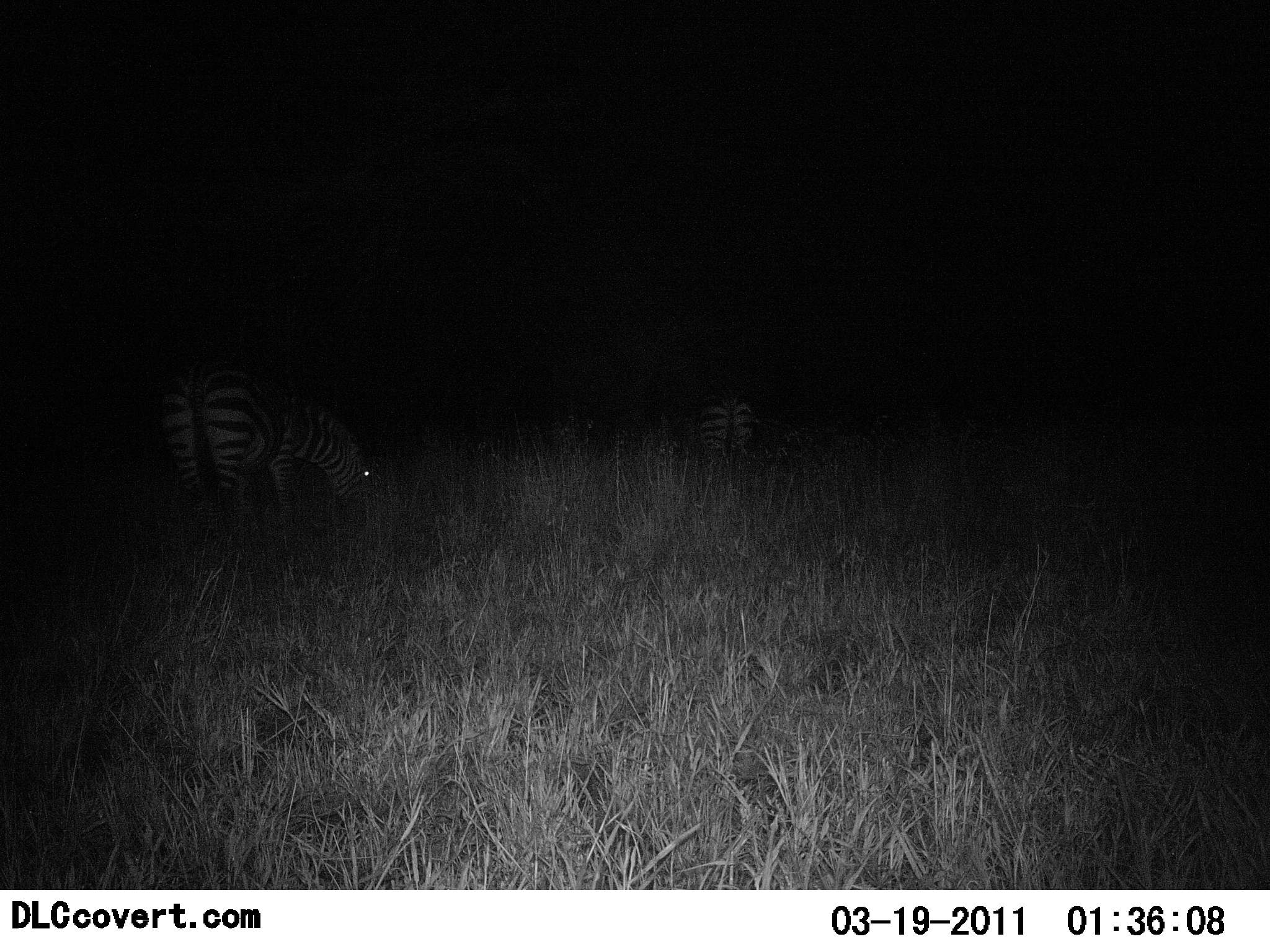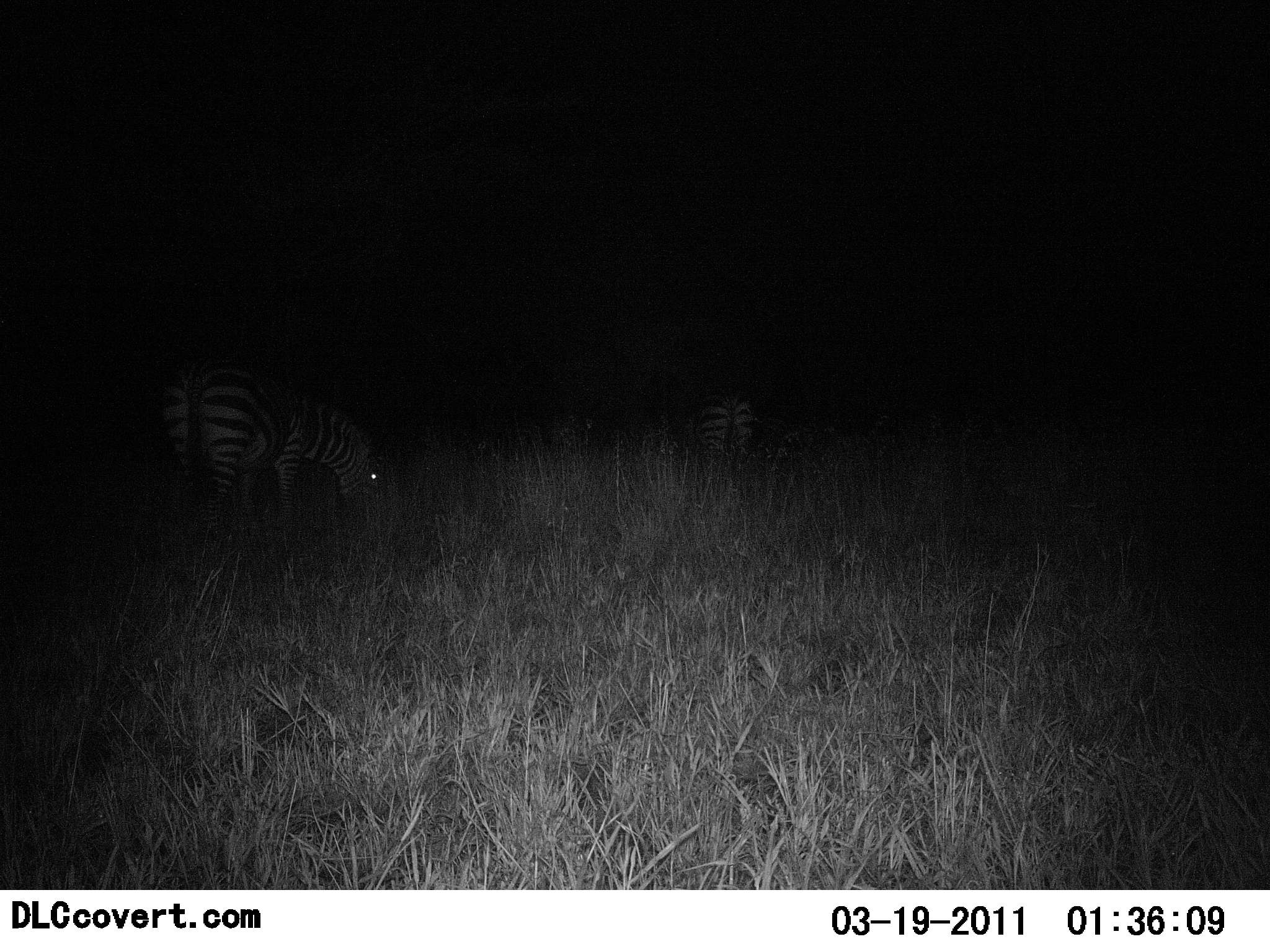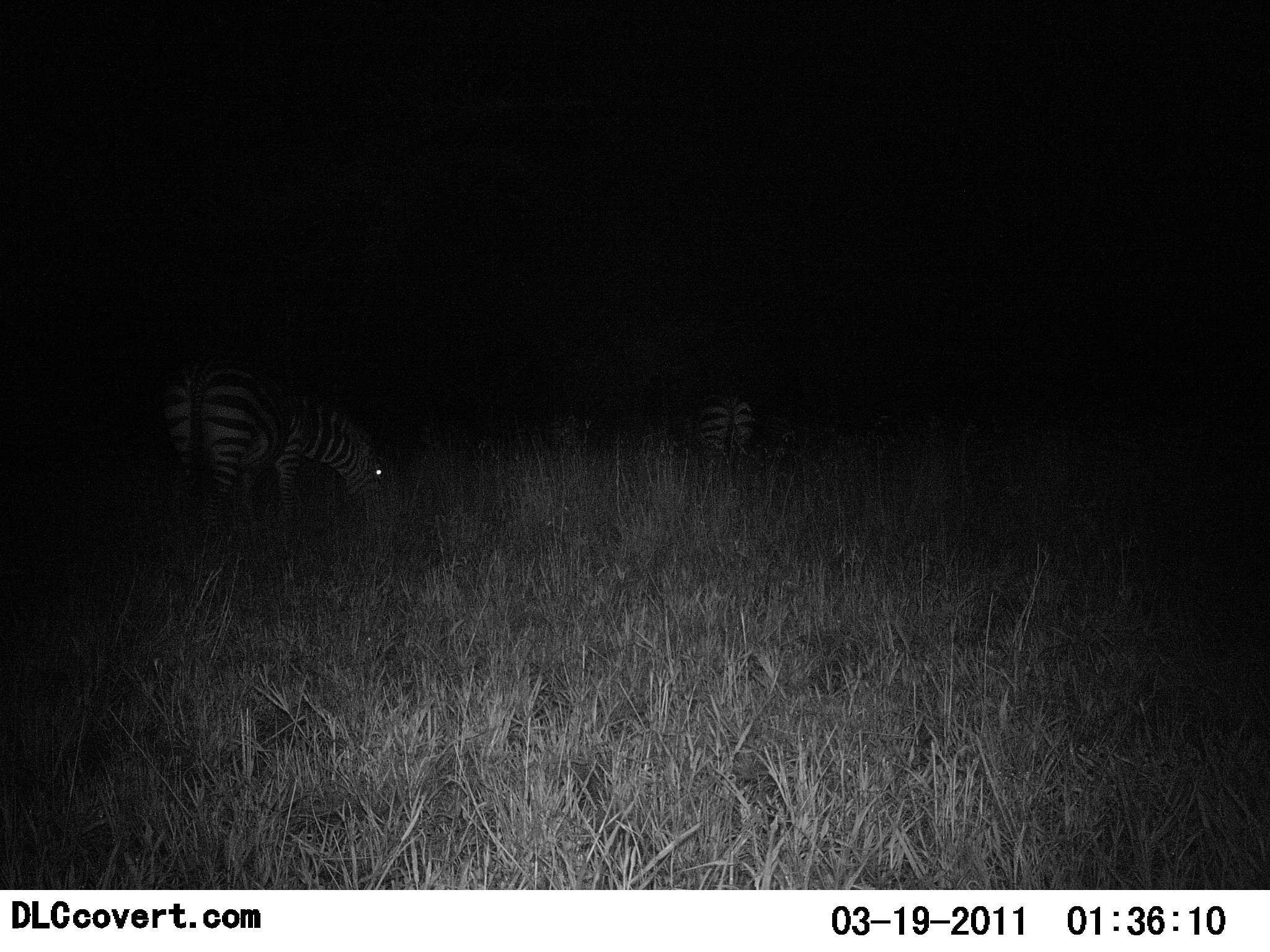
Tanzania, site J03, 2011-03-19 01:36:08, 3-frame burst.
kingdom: Animalia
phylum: Chordata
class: Mammalia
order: Perissodactyla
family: Equidae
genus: Equus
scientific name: Equus quagga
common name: plains zebra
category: zebra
Zebra (plains zebra) (Equus quagga), count 2. Behavior (volunteer vote fractions): standing 38%, resting 0%, moving 6%, interacting 0%. Young present (vote fraction): 0%. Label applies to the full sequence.